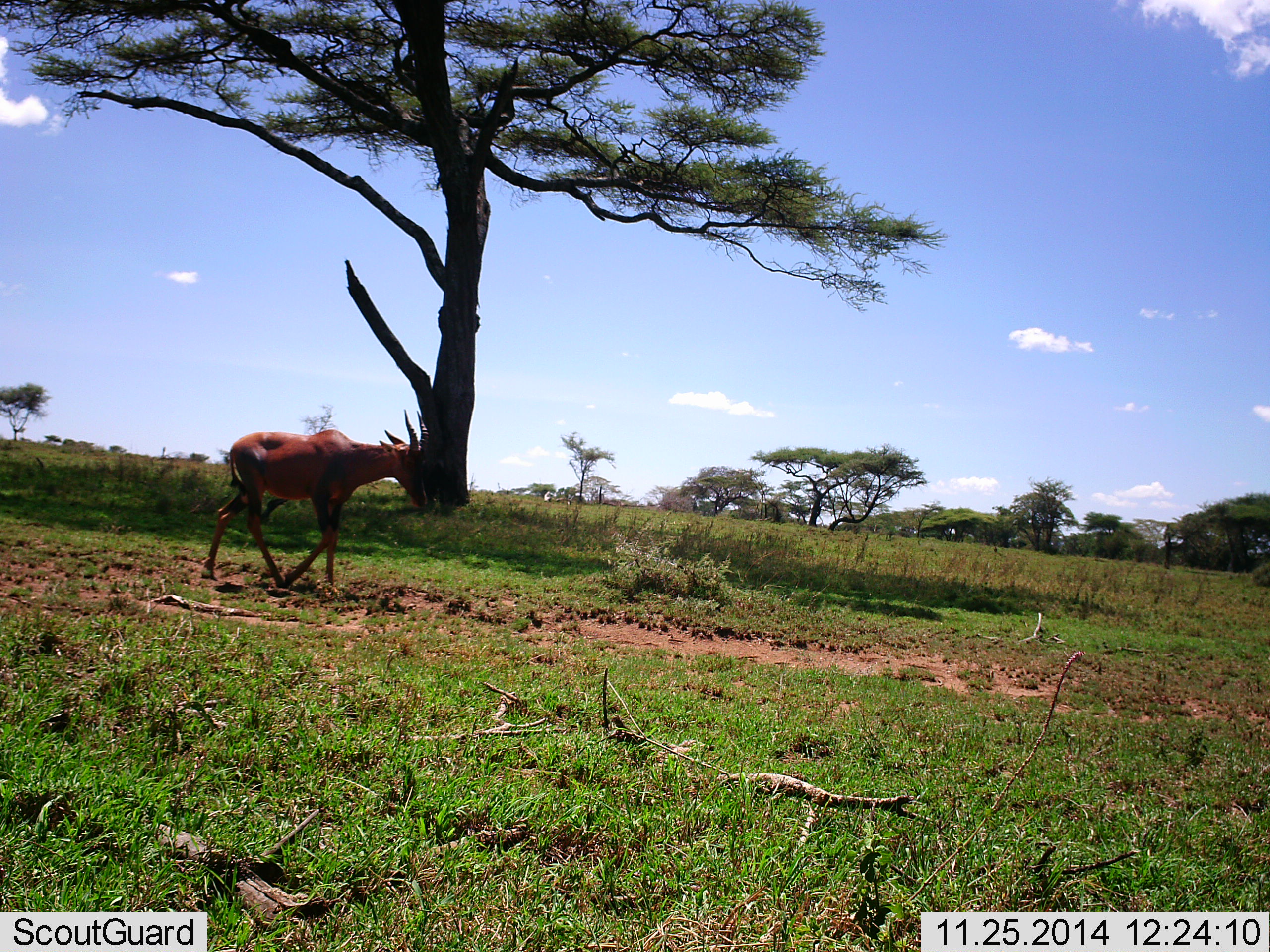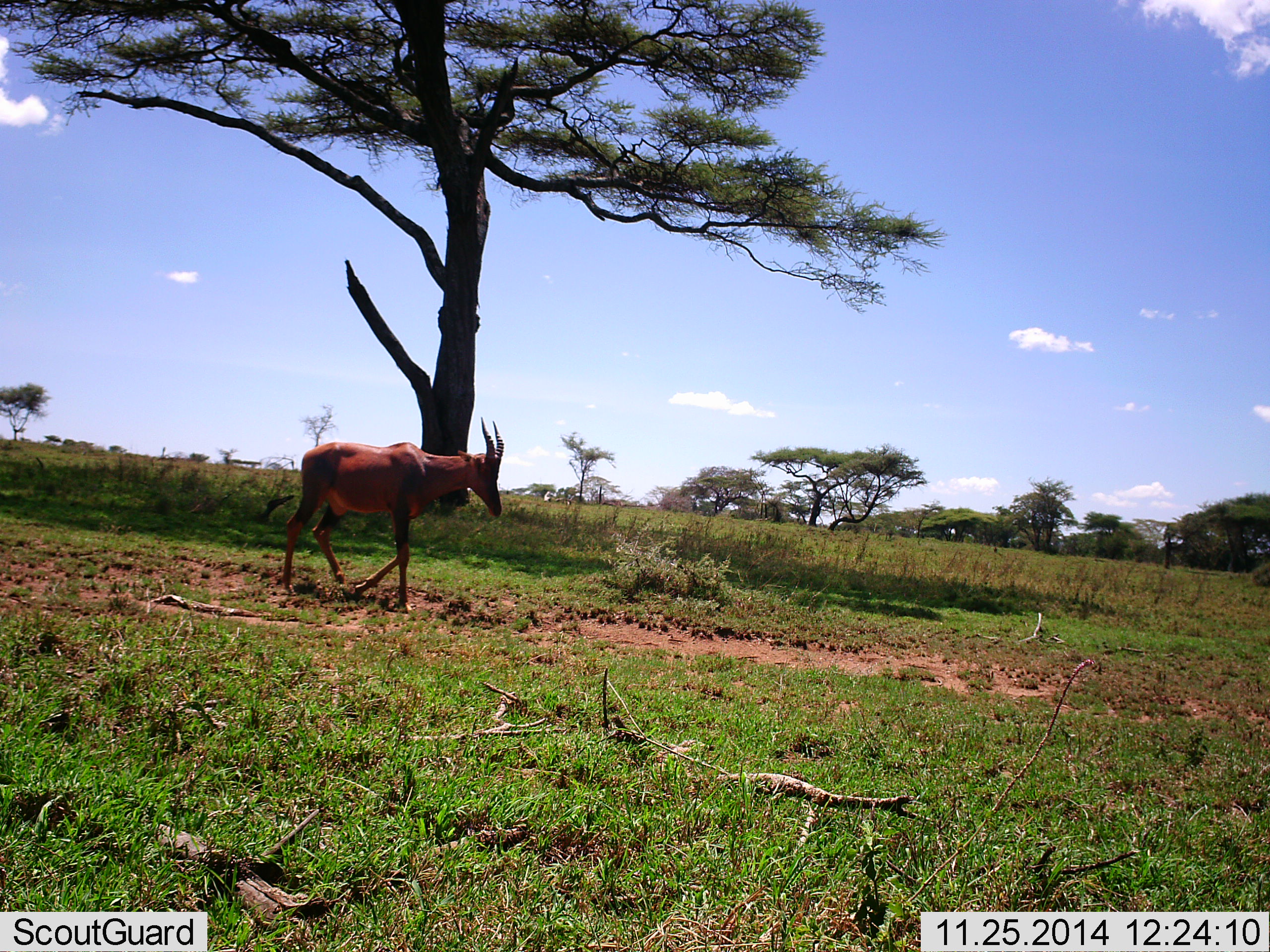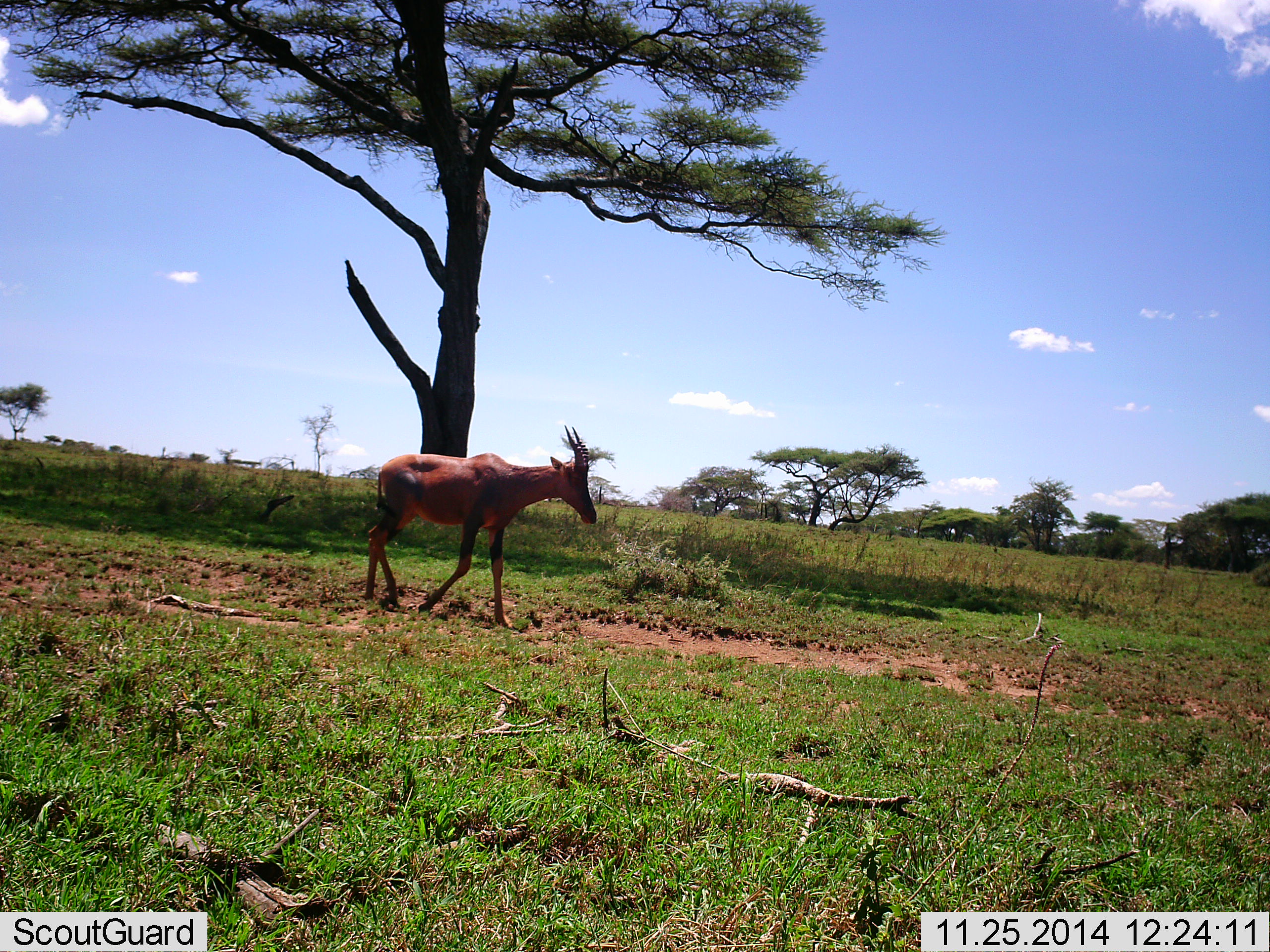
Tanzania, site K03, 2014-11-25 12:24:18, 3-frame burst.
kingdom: Animalia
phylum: Chordata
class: Mammalia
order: Artiodactyla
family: Bovidae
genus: Damaliscus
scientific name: Damaliscus lunatus jimela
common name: topi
Topi (Damaliscus lunatus jimela), count 1. Behavior (volunteer vote fractions): standing 10%, resting 0%, moving 100%, interacting 0%. Young present (vote fraction): 0%. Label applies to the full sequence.